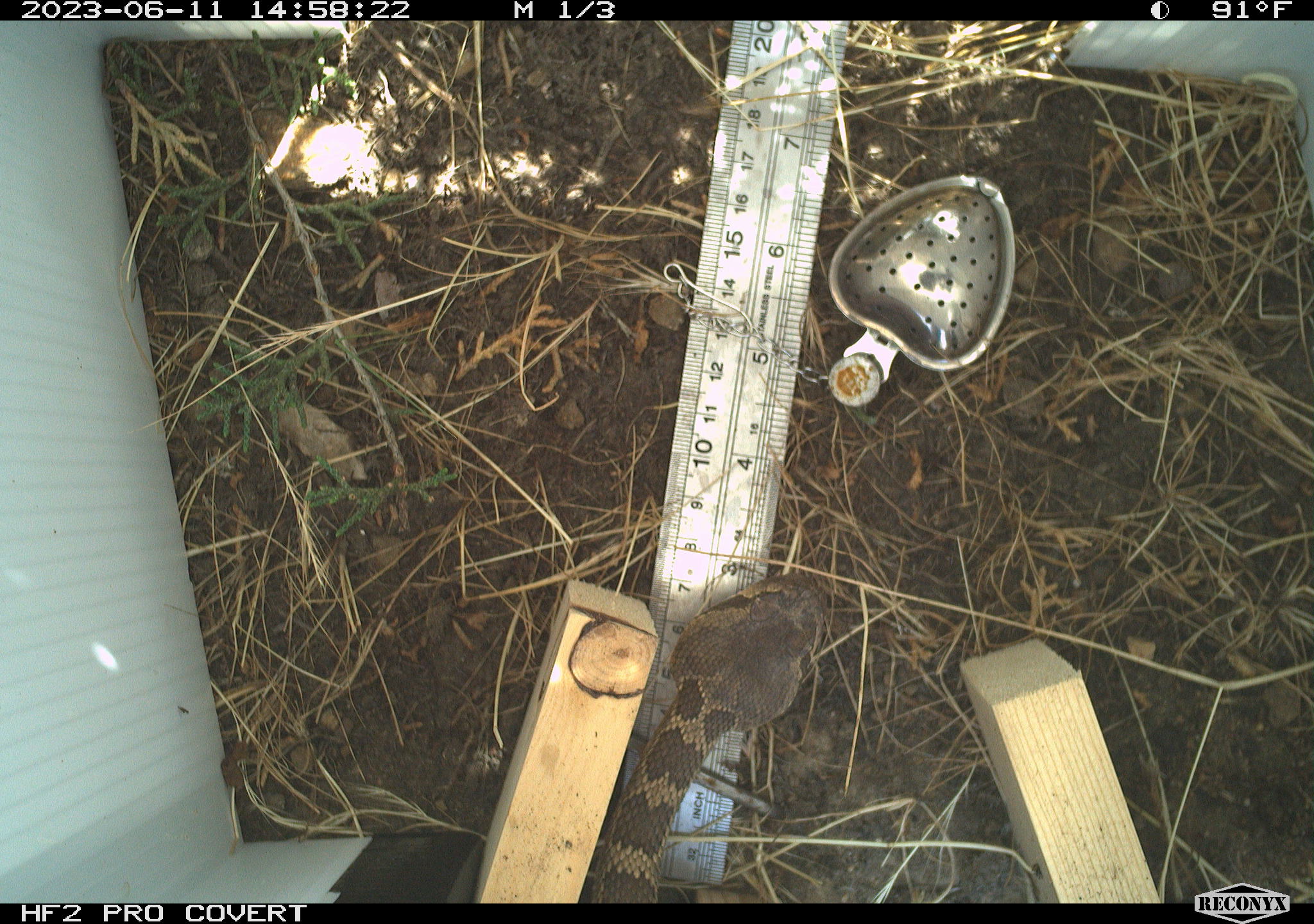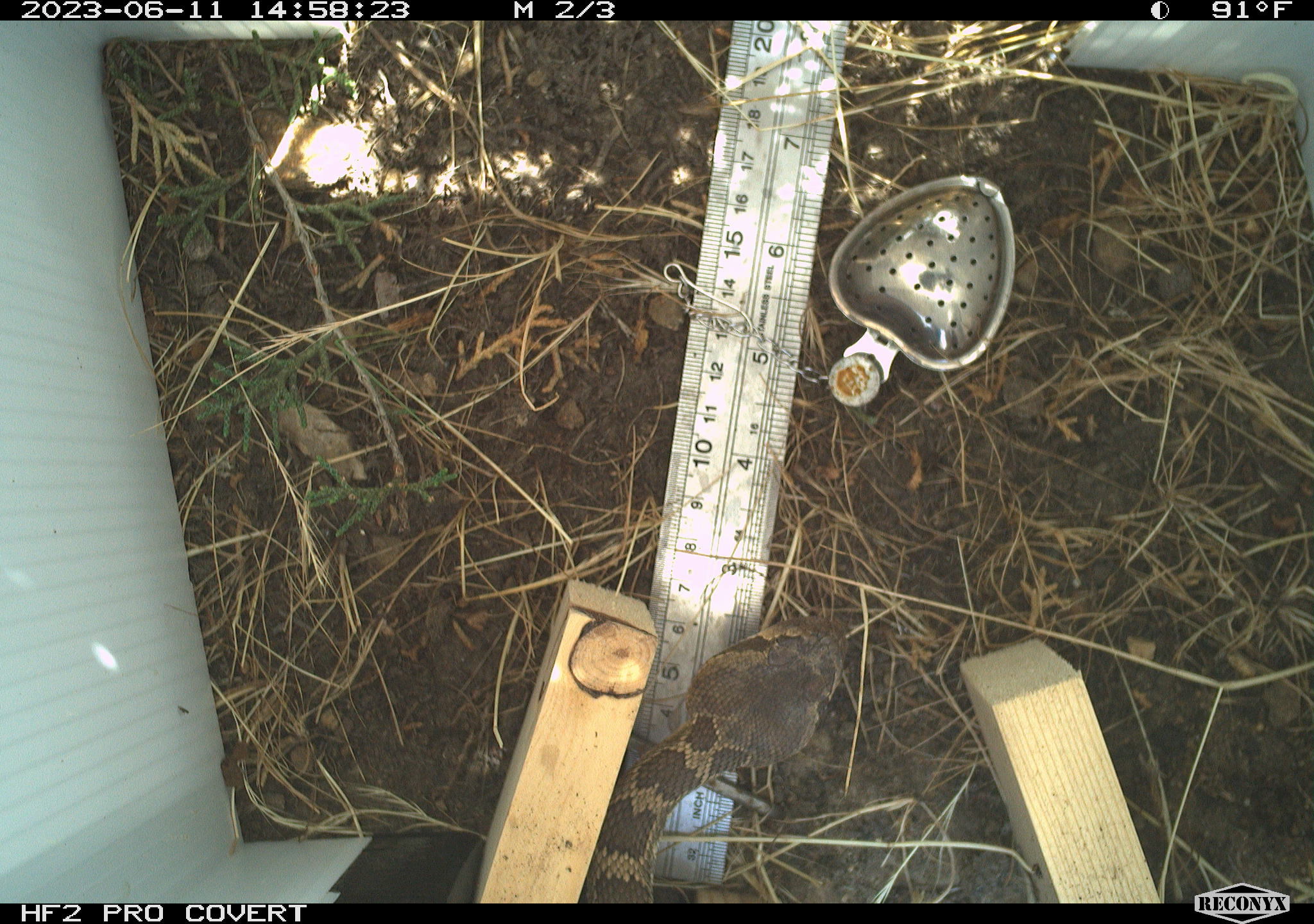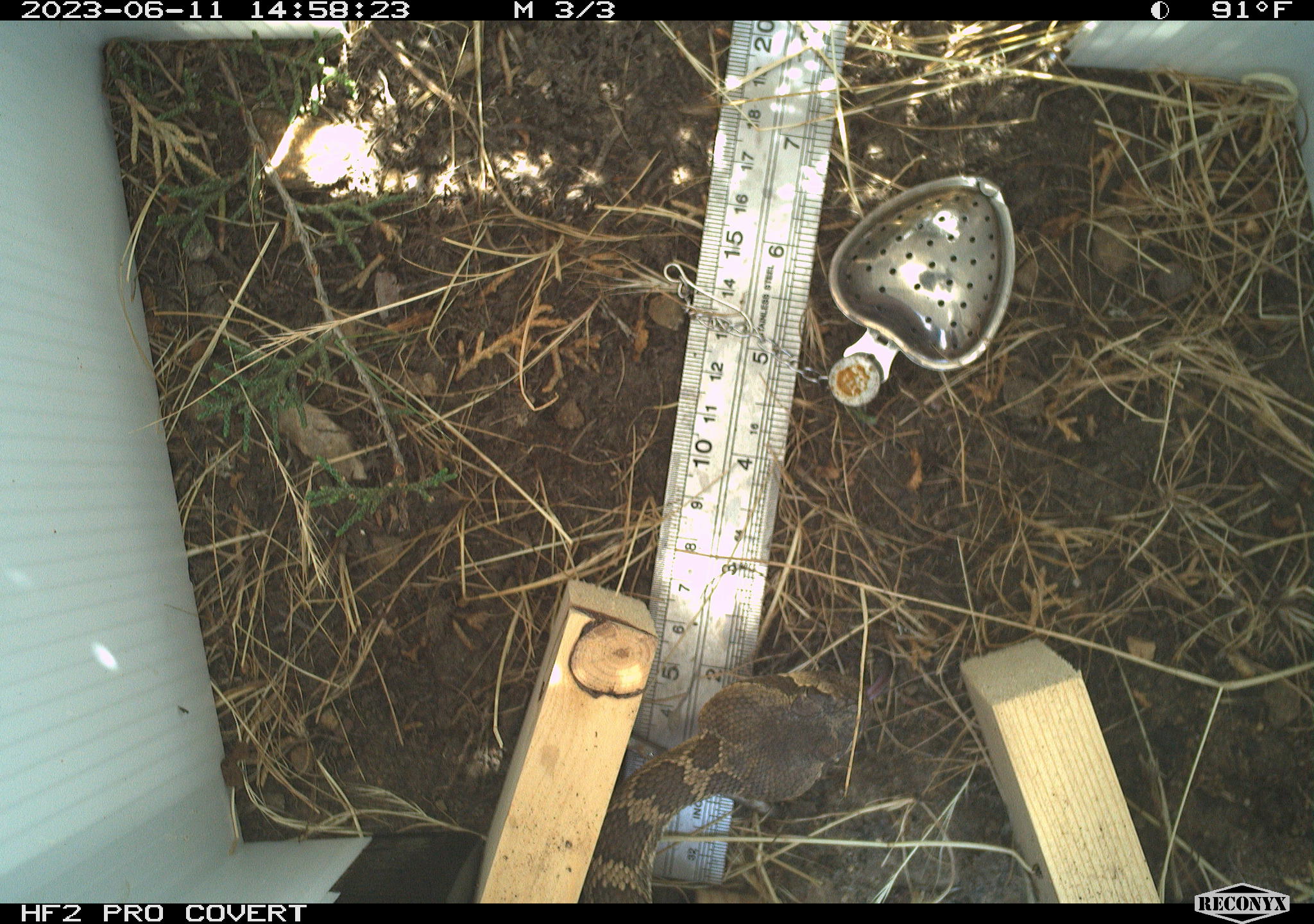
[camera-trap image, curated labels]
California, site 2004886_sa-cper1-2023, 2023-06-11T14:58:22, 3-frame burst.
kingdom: Animalia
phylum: Chordata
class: Reptilia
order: Squamata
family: Viperidae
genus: Crotalus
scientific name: Crotalus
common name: rattlers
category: crotalus species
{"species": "crotalus species (rattlers) (Crotalus)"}